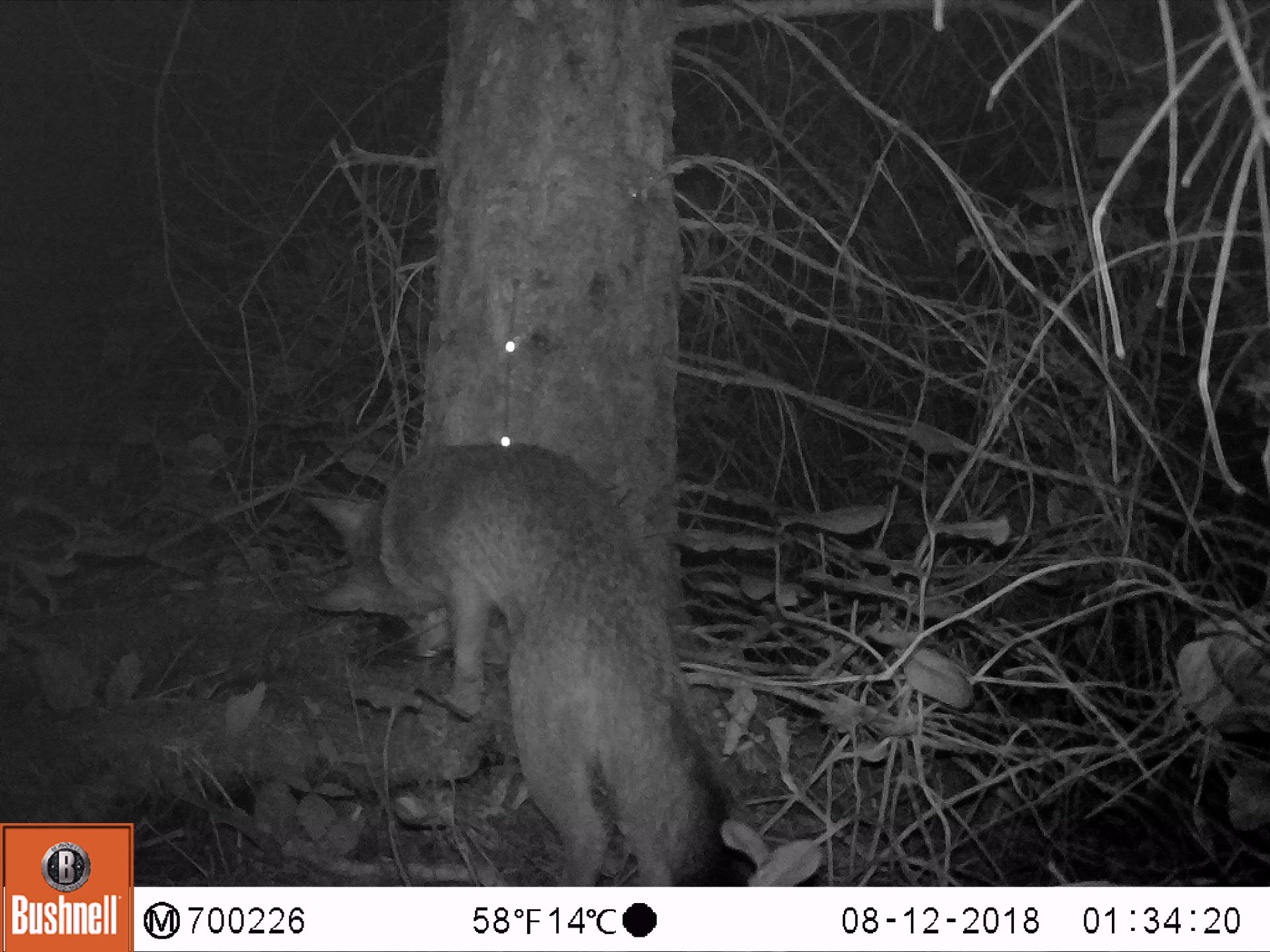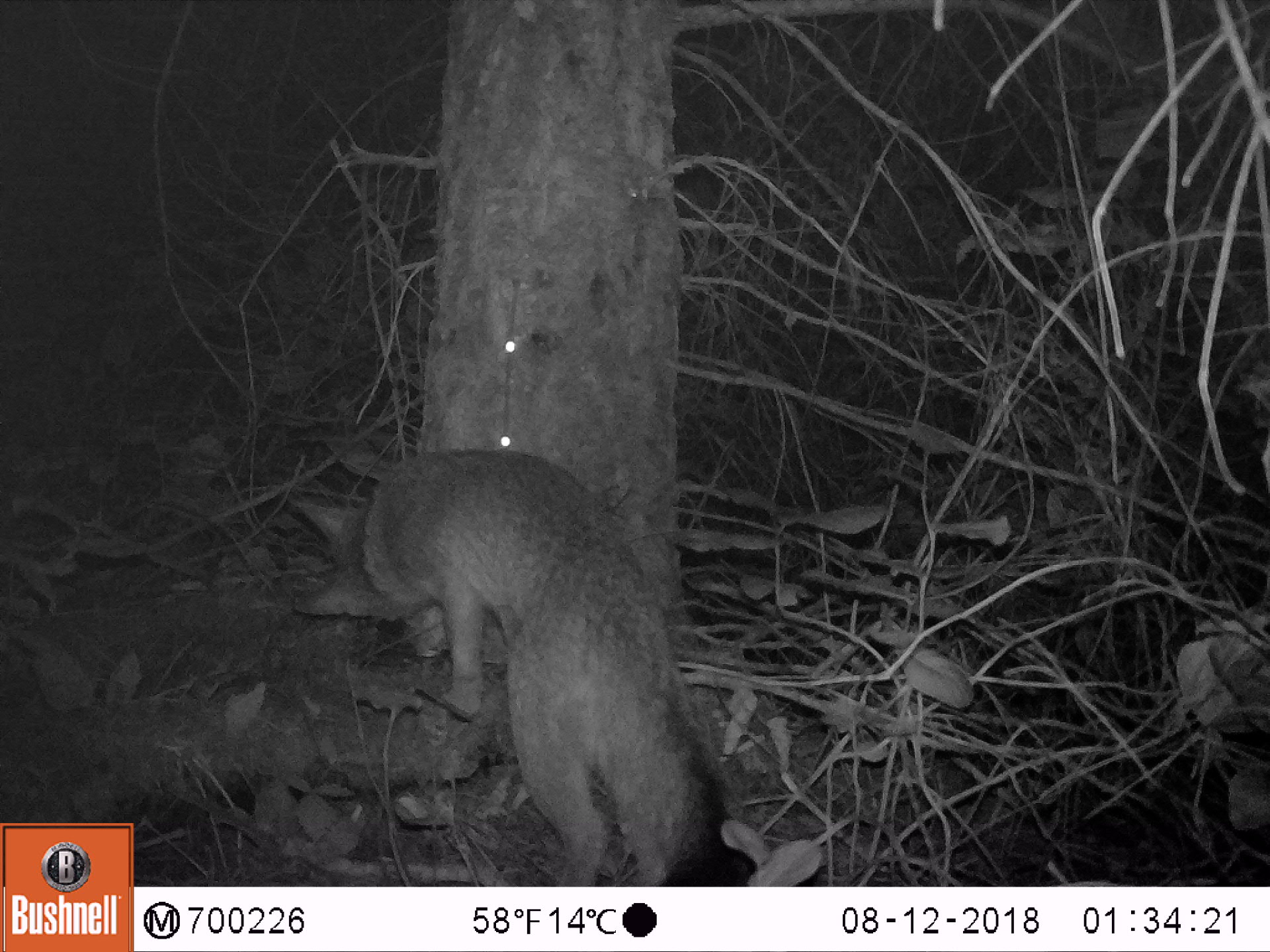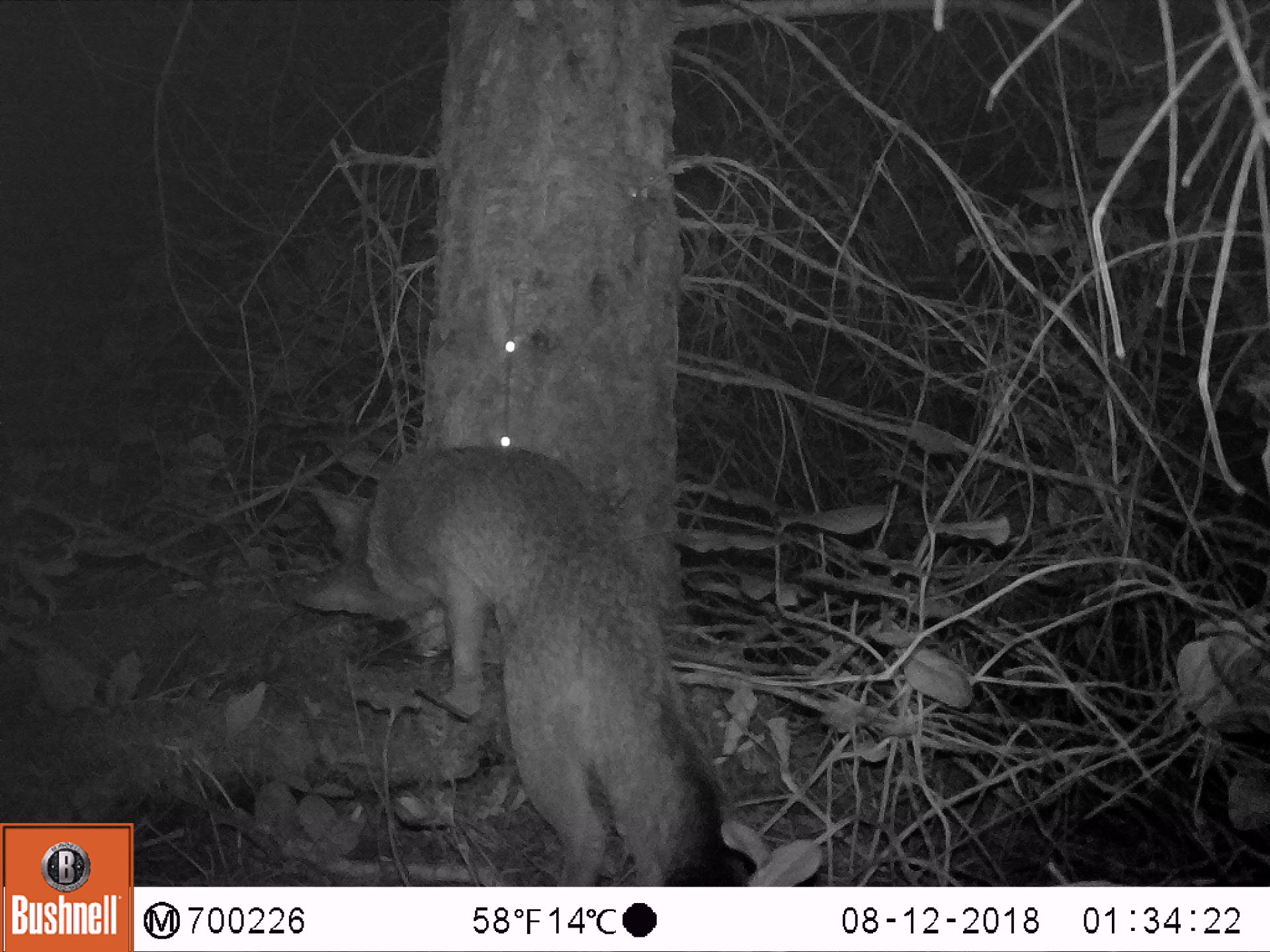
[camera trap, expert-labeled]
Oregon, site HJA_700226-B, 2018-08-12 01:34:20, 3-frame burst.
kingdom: Animalia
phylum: Chordata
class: Mammalia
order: Carnivora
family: Canidae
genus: Urocyon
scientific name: Urocyon cinereoargenteus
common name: gray fox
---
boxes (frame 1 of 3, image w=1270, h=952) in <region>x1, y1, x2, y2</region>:
gray fox: <region>265, 404, 789, 885</region>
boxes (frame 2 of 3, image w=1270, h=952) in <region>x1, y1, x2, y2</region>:
gray fox: <region>262, 425, 771, 884</region>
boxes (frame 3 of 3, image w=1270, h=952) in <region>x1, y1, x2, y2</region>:
gray fox: <region>261, 407, 795, 879</region>